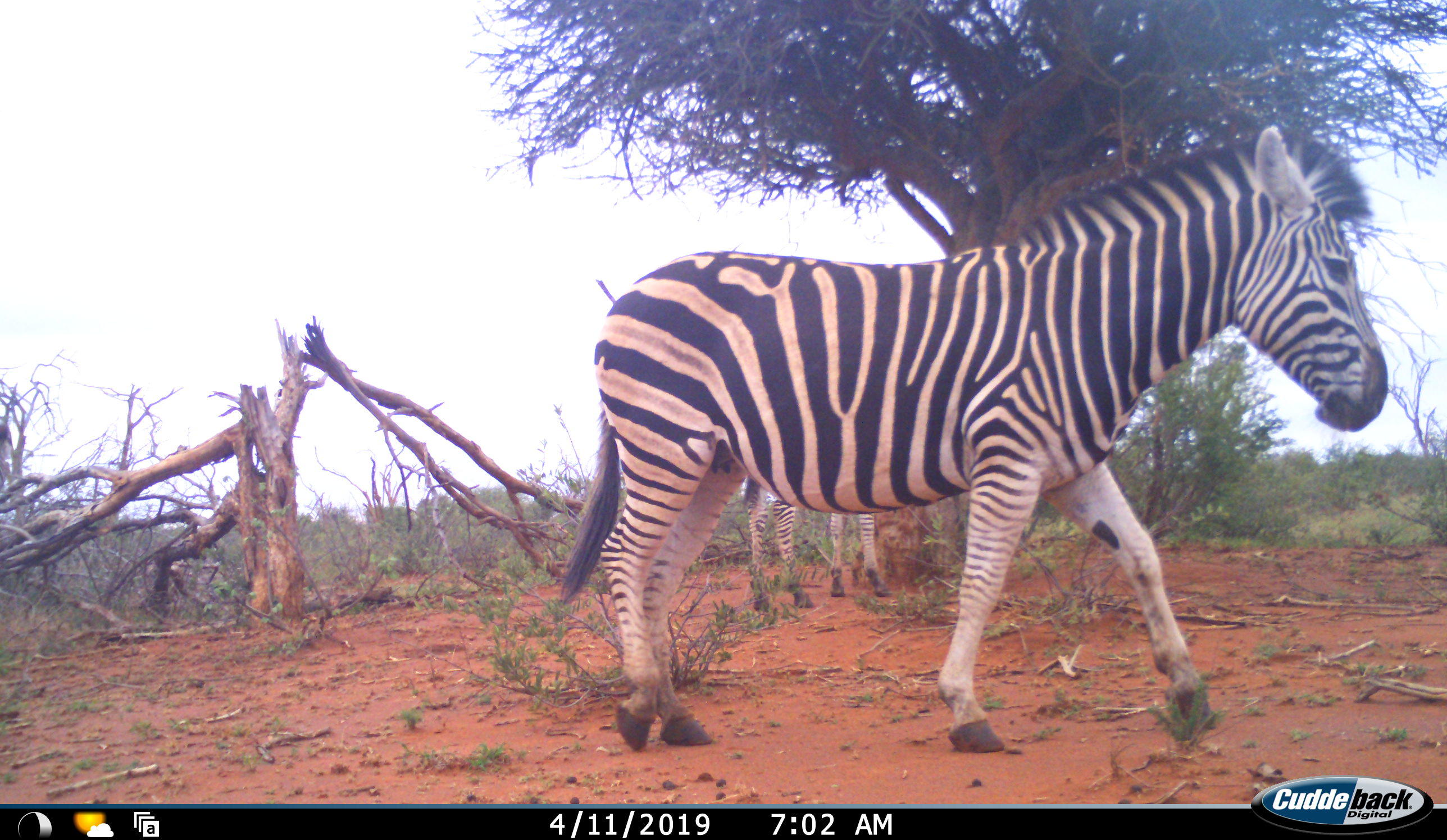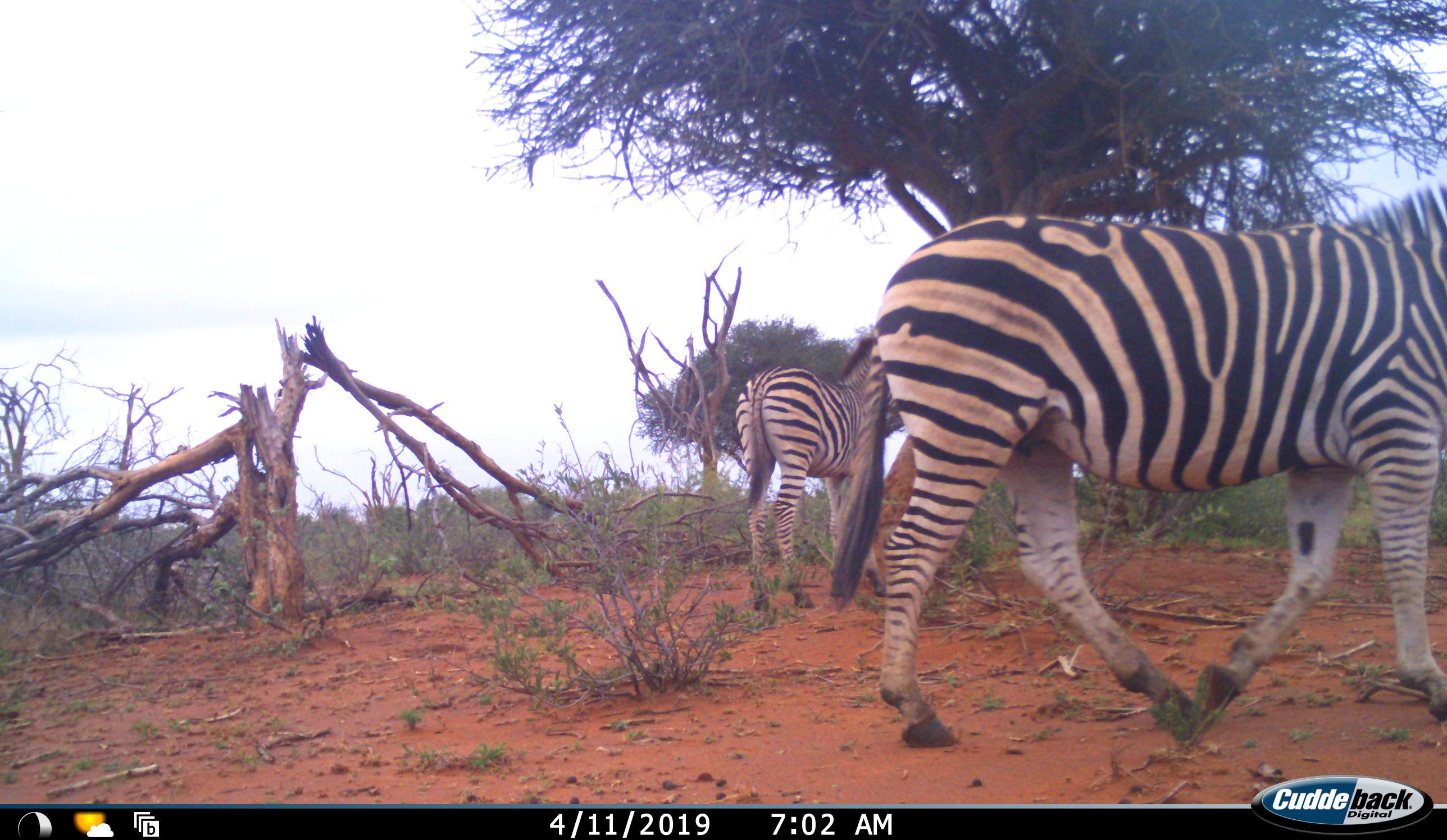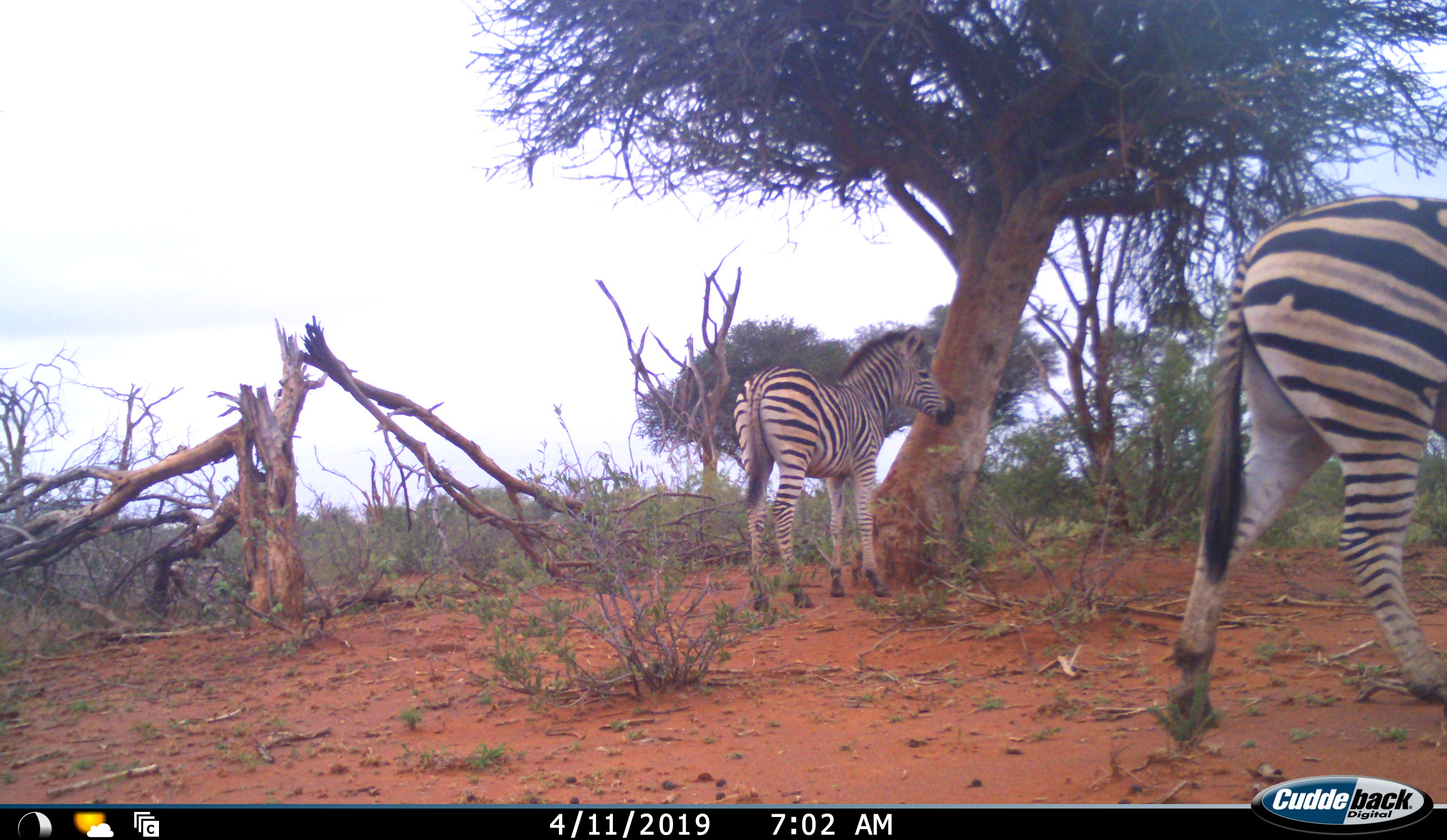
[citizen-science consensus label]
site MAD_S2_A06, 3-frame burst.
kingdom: Animalia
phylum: Chordata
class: Mammalia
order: Perissodactyla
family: Equidae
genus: Equus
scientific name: Equus quagga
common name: plains zebra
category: zebraplains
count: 2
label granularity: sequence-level